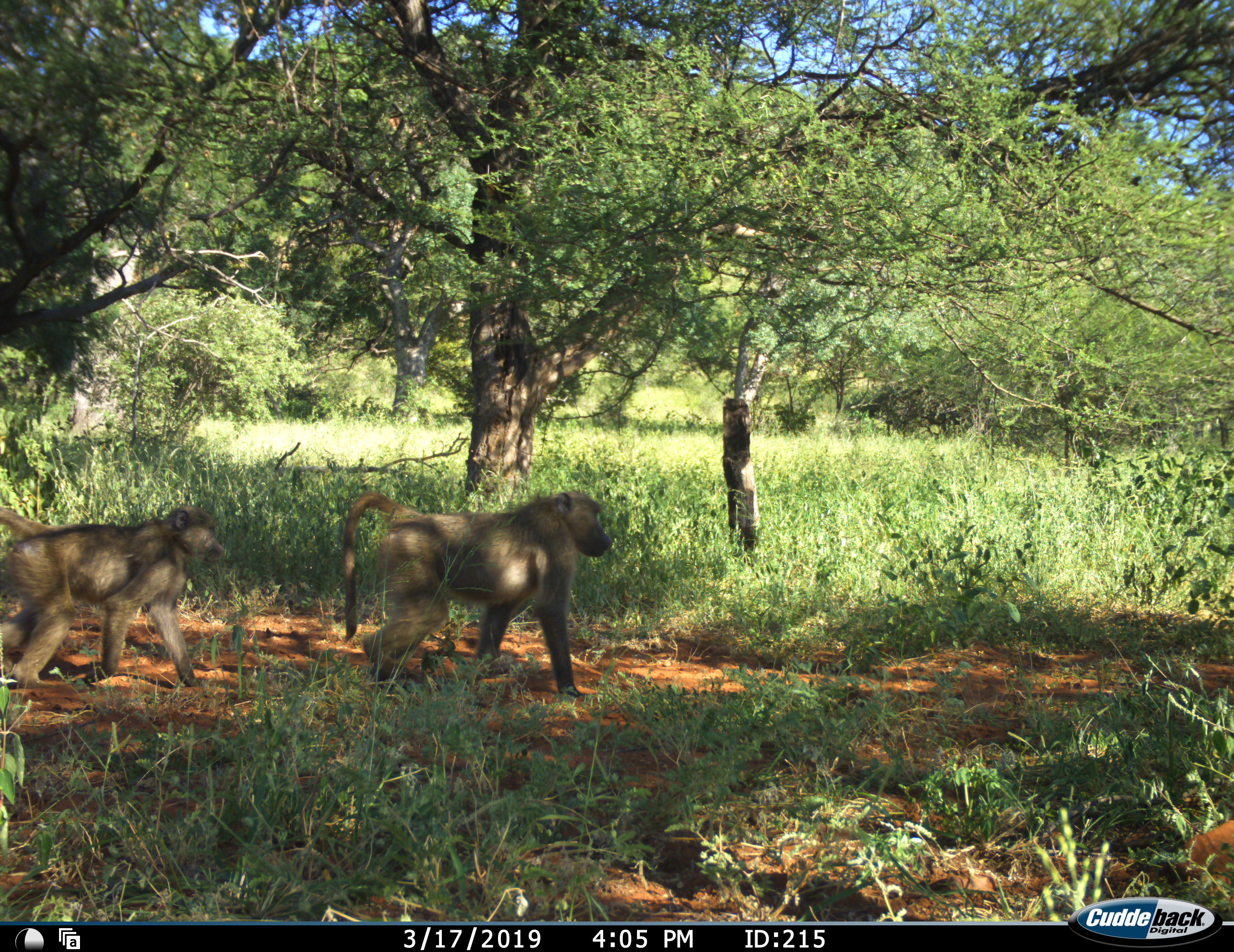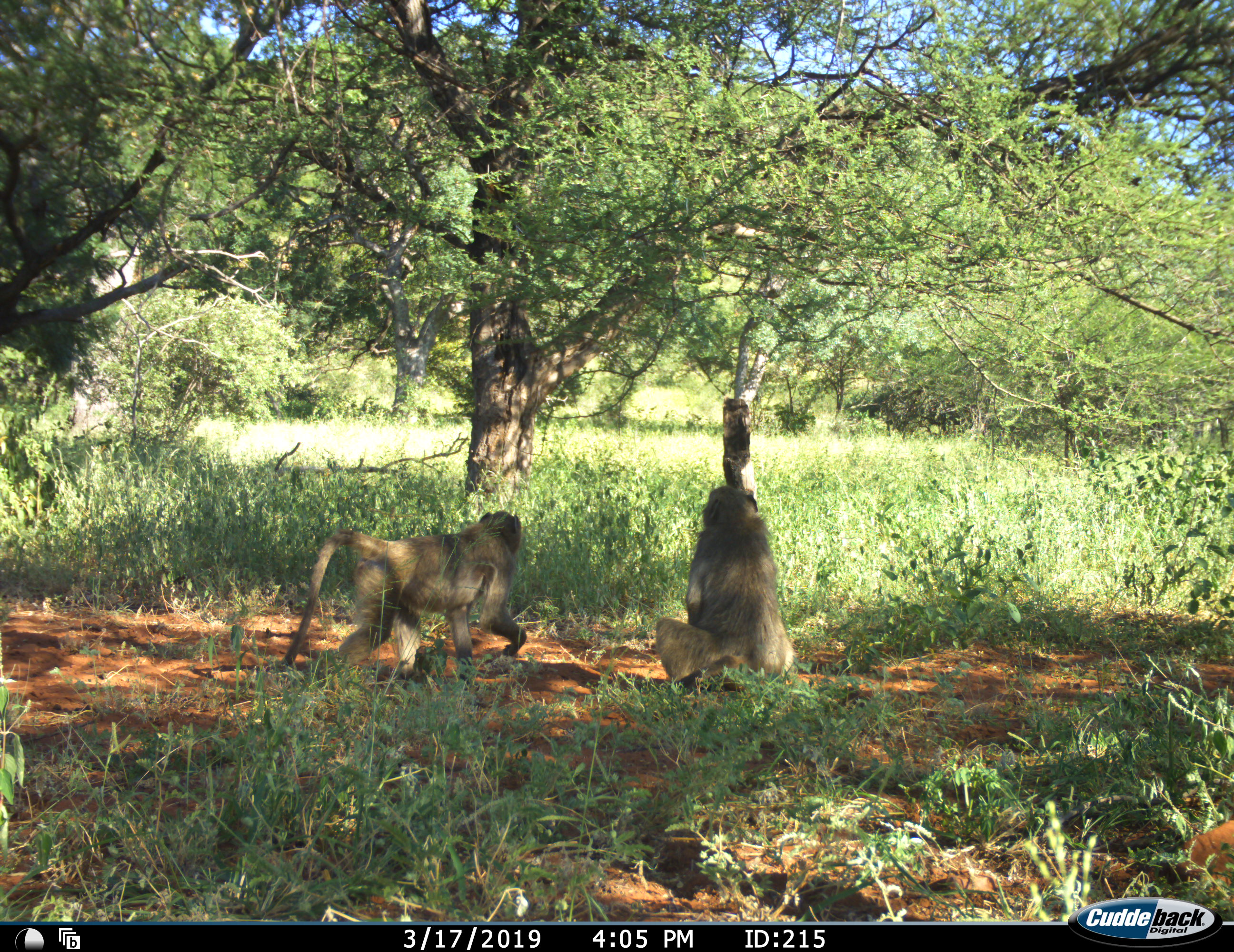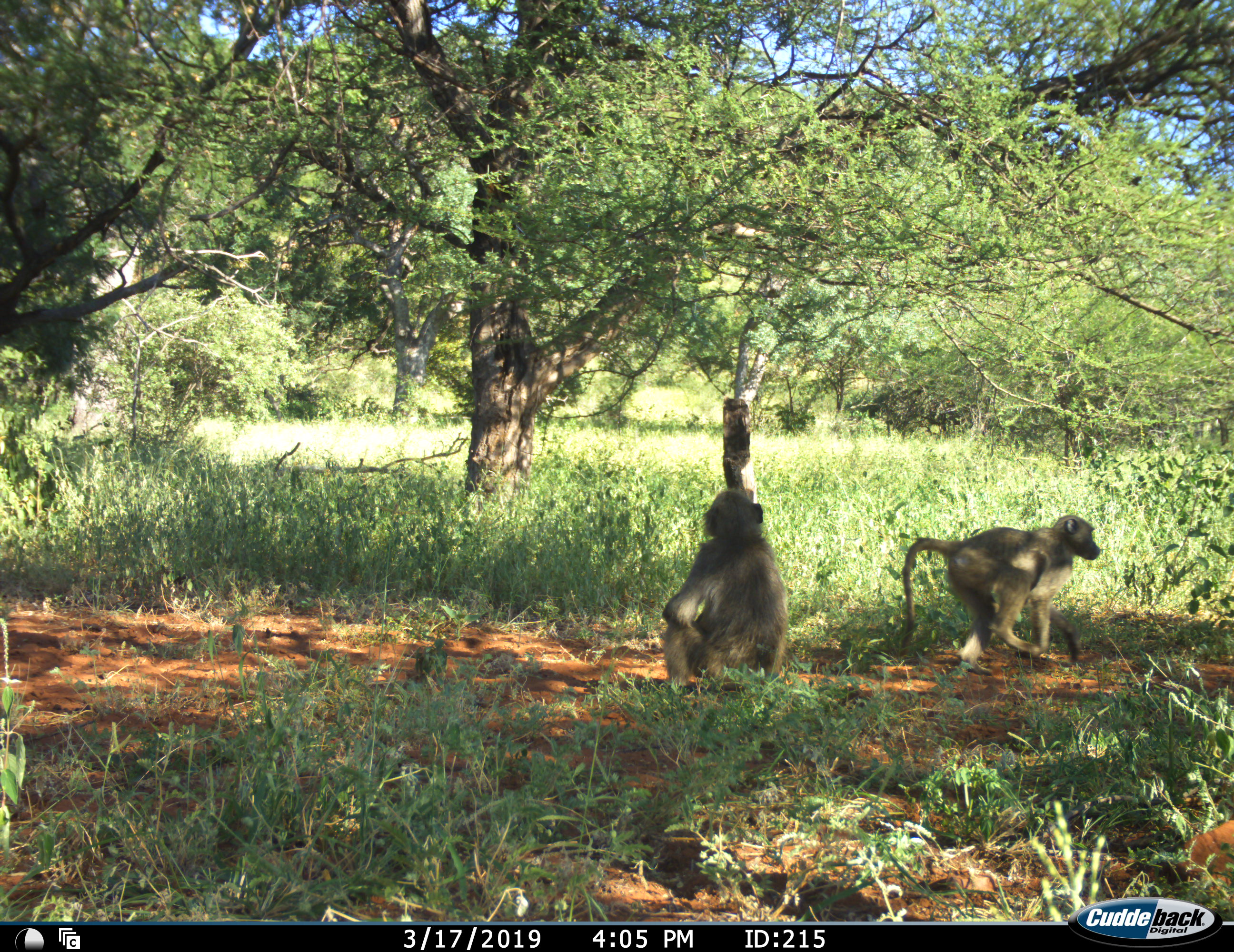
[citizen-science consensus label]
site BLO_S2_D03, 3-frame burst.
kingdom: Animalia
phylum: Chordata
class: Mammalia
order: Primates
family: Cercopithecidae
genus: Papio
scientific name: Papio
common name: baboon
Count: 2.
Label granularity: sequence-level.